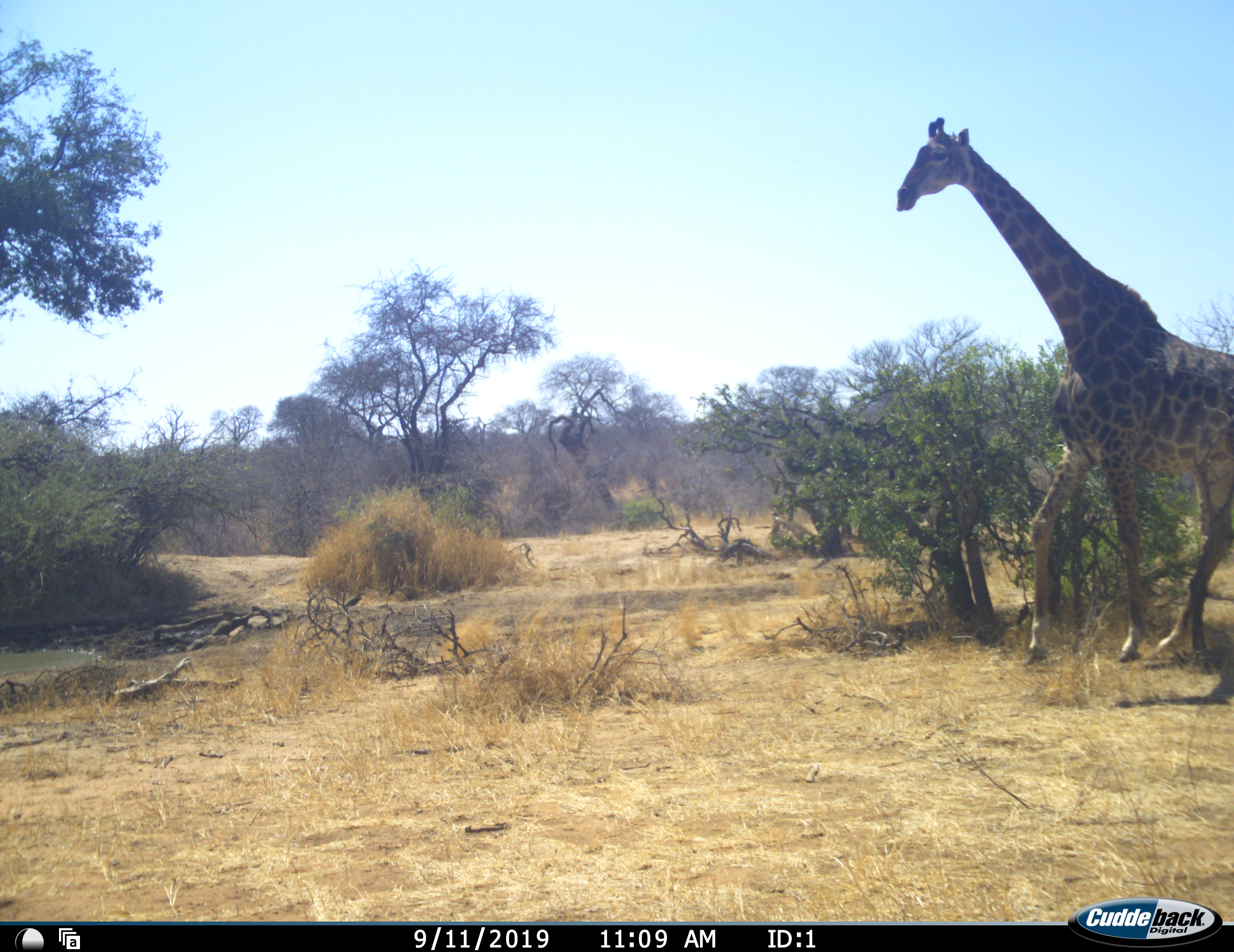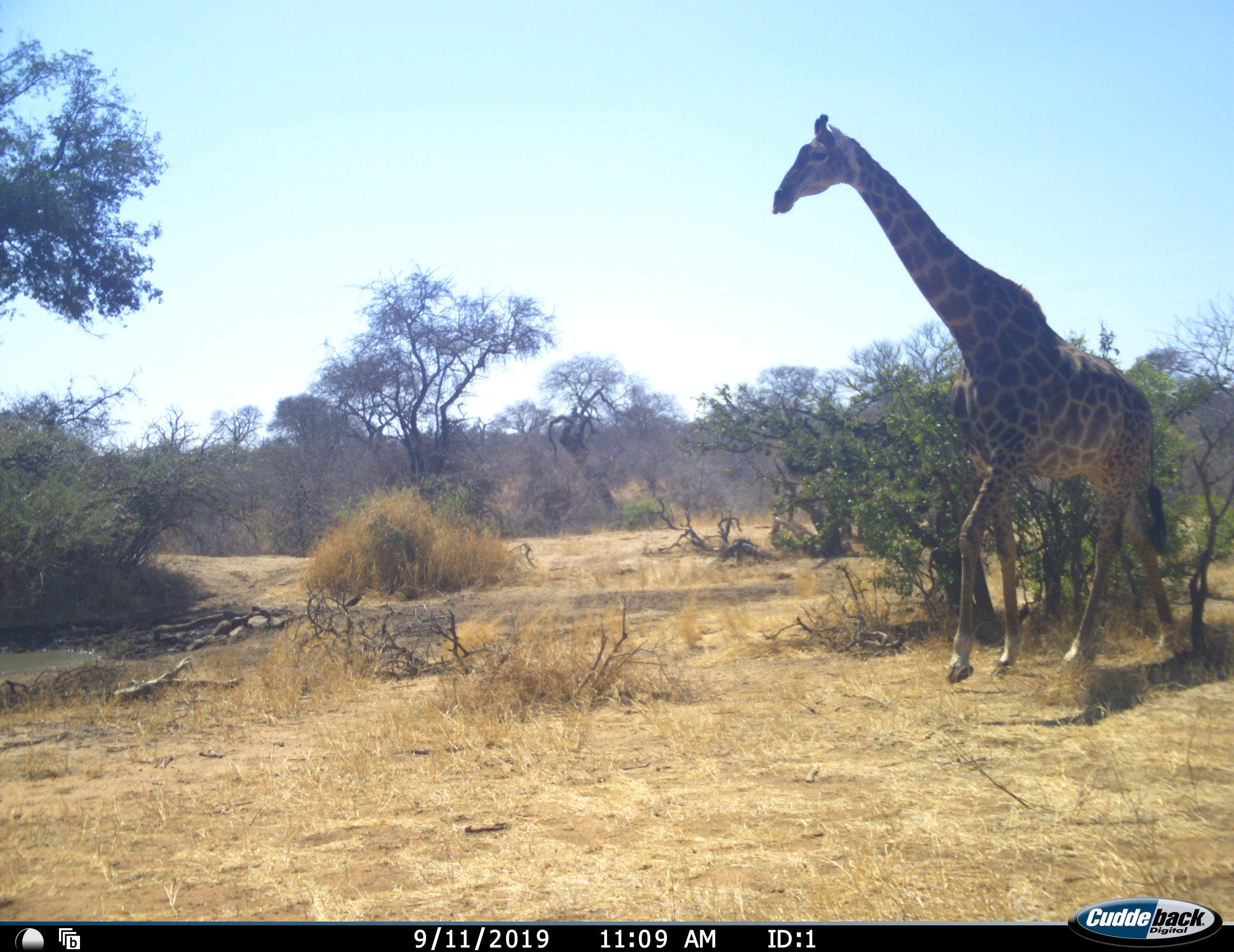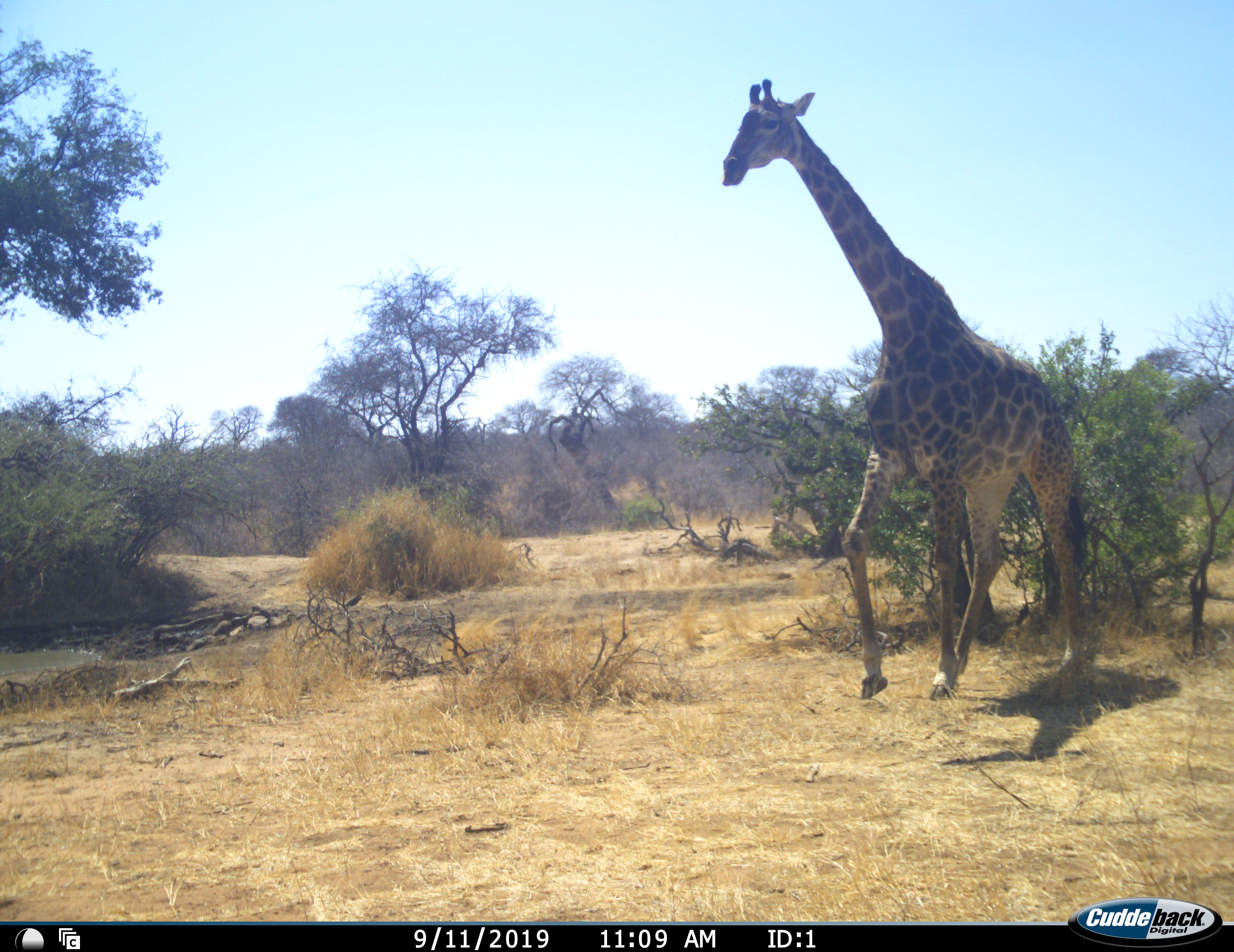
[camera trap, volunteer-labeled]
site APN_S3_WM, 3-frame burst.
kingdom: Animalia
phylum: Chordata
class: Mammalia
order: Artiodactyla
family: Giraffidae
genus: Giraffa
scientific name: Giraffa camelopardalis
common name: giraffe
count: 1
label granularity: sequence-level